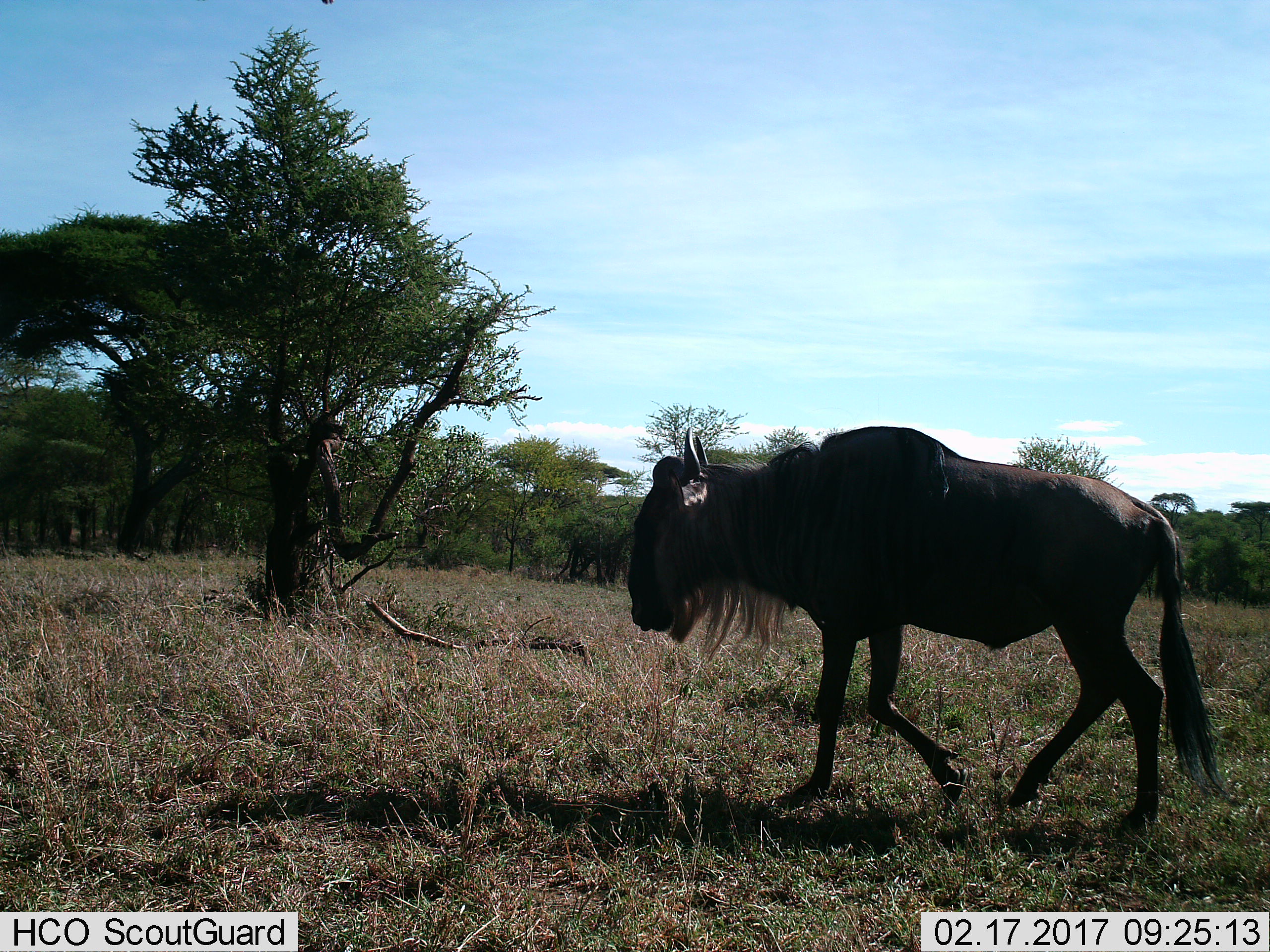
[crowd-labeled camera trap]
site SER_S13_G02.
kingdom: Animalia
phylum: Chordata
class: Mammalia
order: Artiodactyla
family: Bovidae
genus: Connochaetes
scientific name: Connochaetes taurinus taurinus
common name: blue wildebeest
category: wildebeestblue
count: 1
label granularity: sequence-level